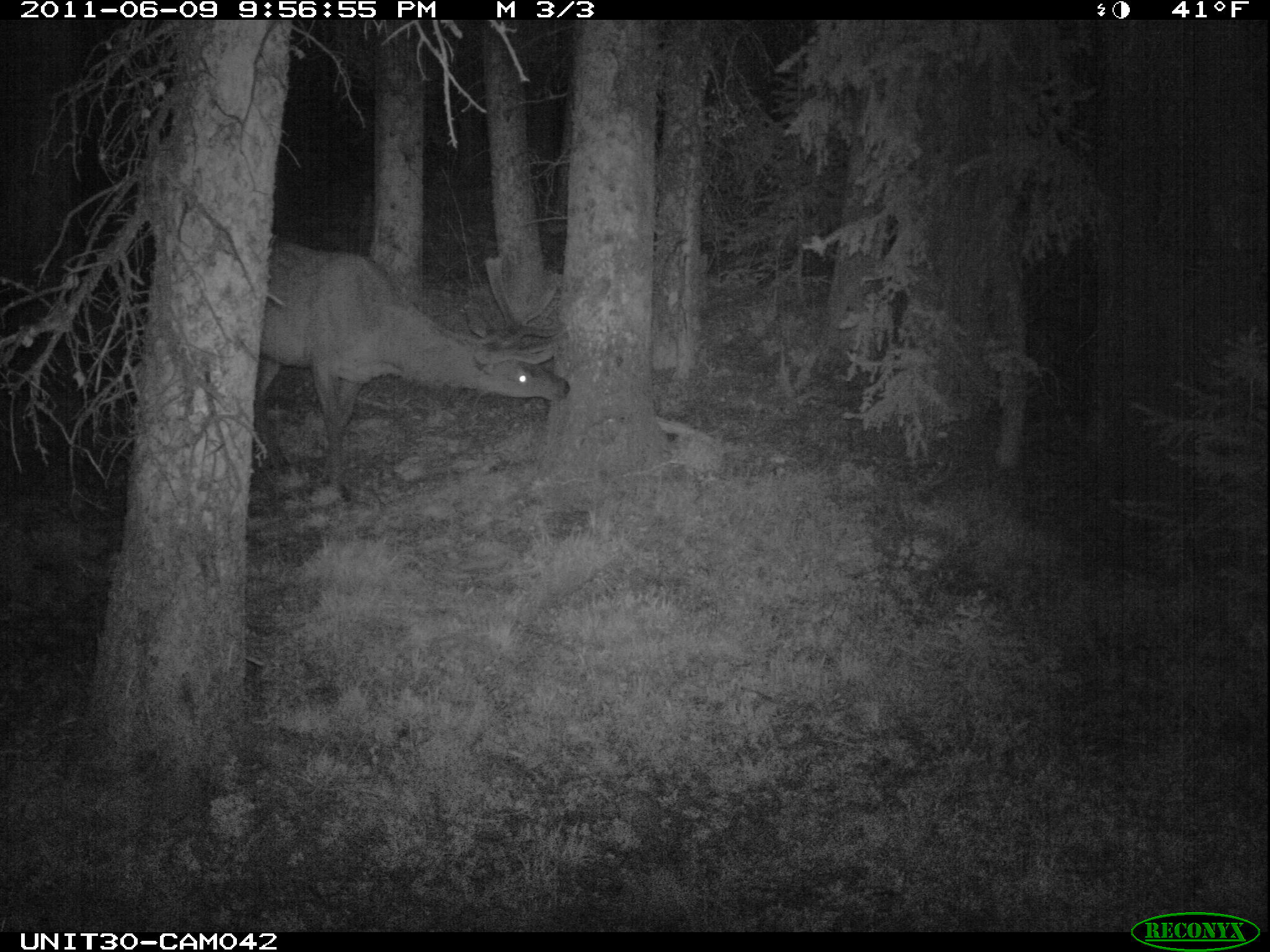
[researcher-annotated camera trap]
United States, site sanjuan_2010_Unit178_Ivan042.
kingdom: Animalia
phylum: Chordata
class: Mammalia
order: Artiodactyla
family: Cervidae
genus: Cervus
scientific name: Cervus elaphus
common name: red deer